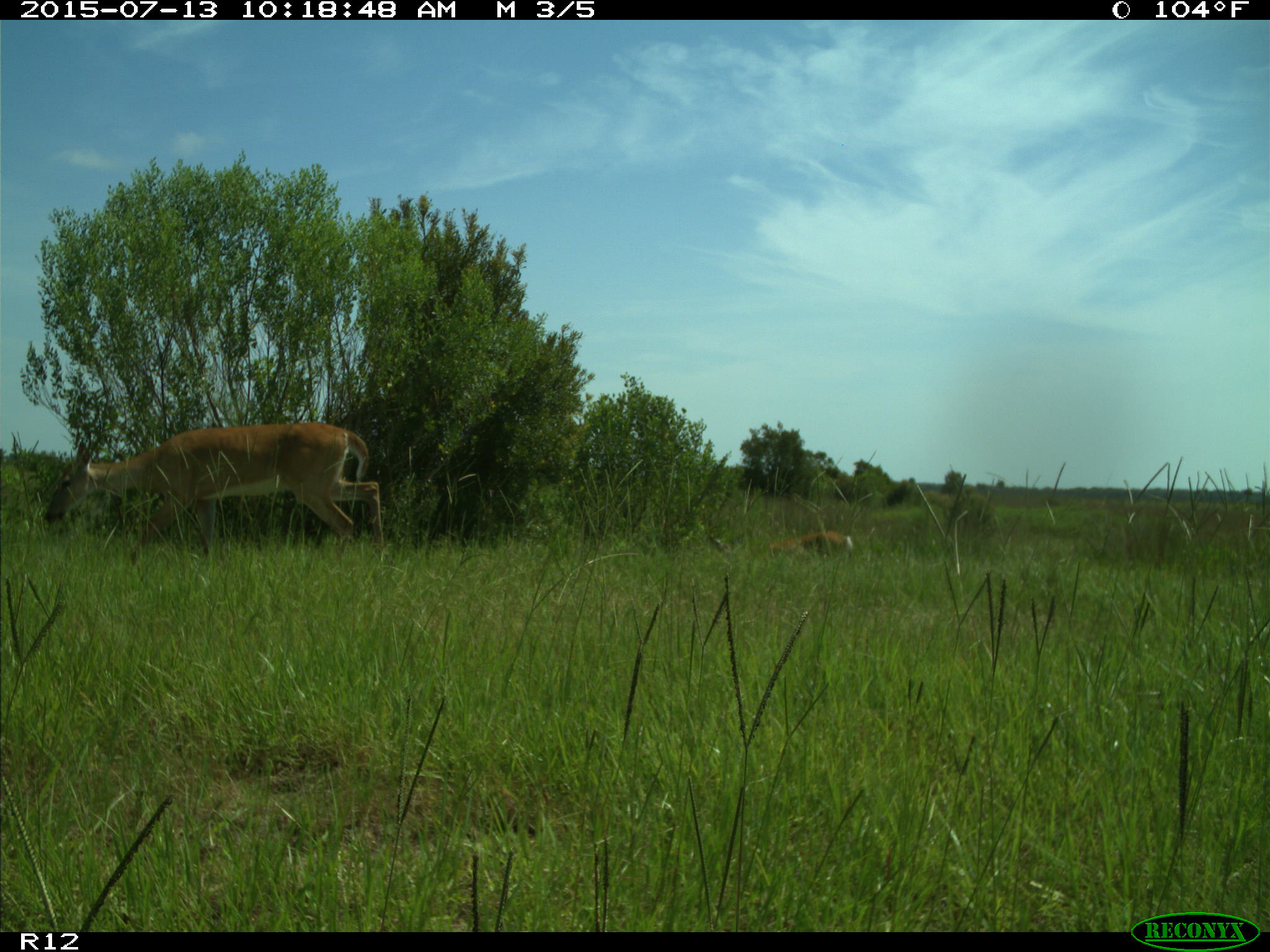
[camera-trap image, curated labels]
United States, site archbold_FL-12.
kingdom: Animalia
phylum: Chordata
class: Mammalia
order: Artiodactyla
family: Cervidae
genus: Odocoileus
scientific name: Odocoileus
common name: deer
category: unidentified deer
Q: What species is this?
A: Unidentified deer (deer) (Odocoileus).